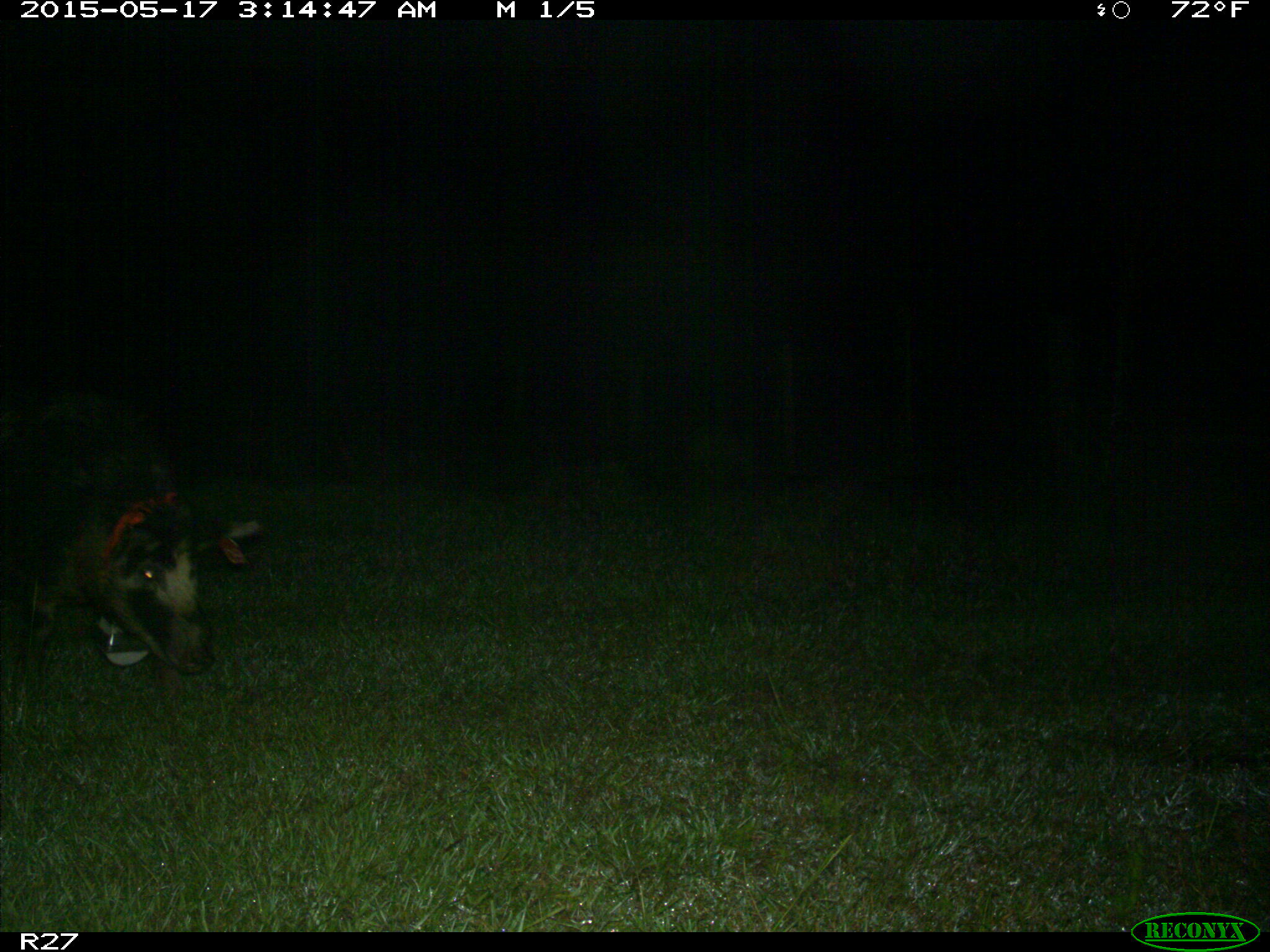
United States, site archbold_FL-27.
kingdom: Animalia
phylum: Chordata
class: Mammalia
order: Artiodactyla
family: Suidae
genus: Sus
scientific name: Sus scrofa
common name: wild boar